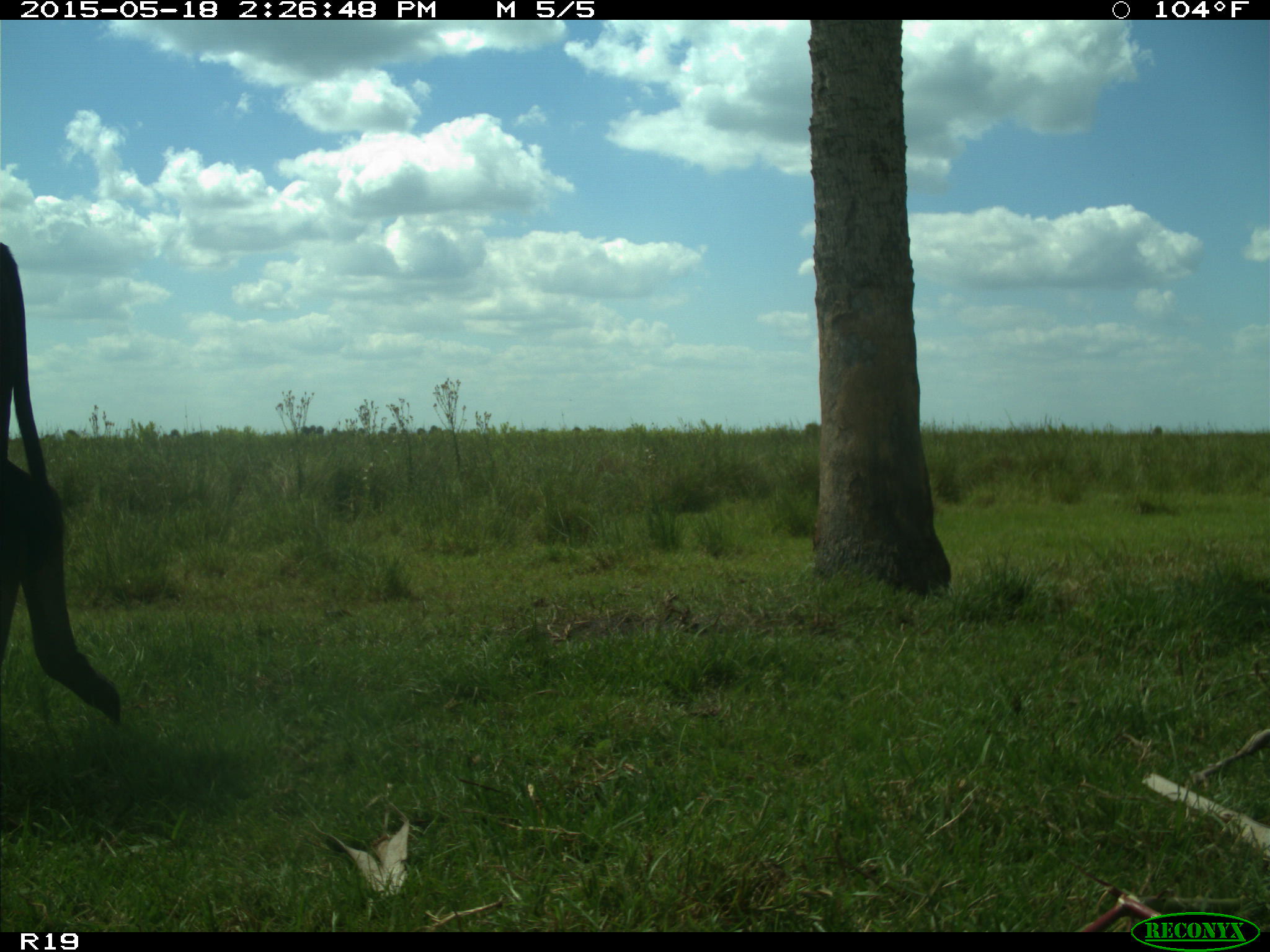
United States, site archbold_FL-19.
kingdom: Animalia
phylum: Chordata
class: Mammalia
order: Artiodactyla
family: Bovidae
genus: Bos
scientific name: Bos taurus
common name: domestic cow